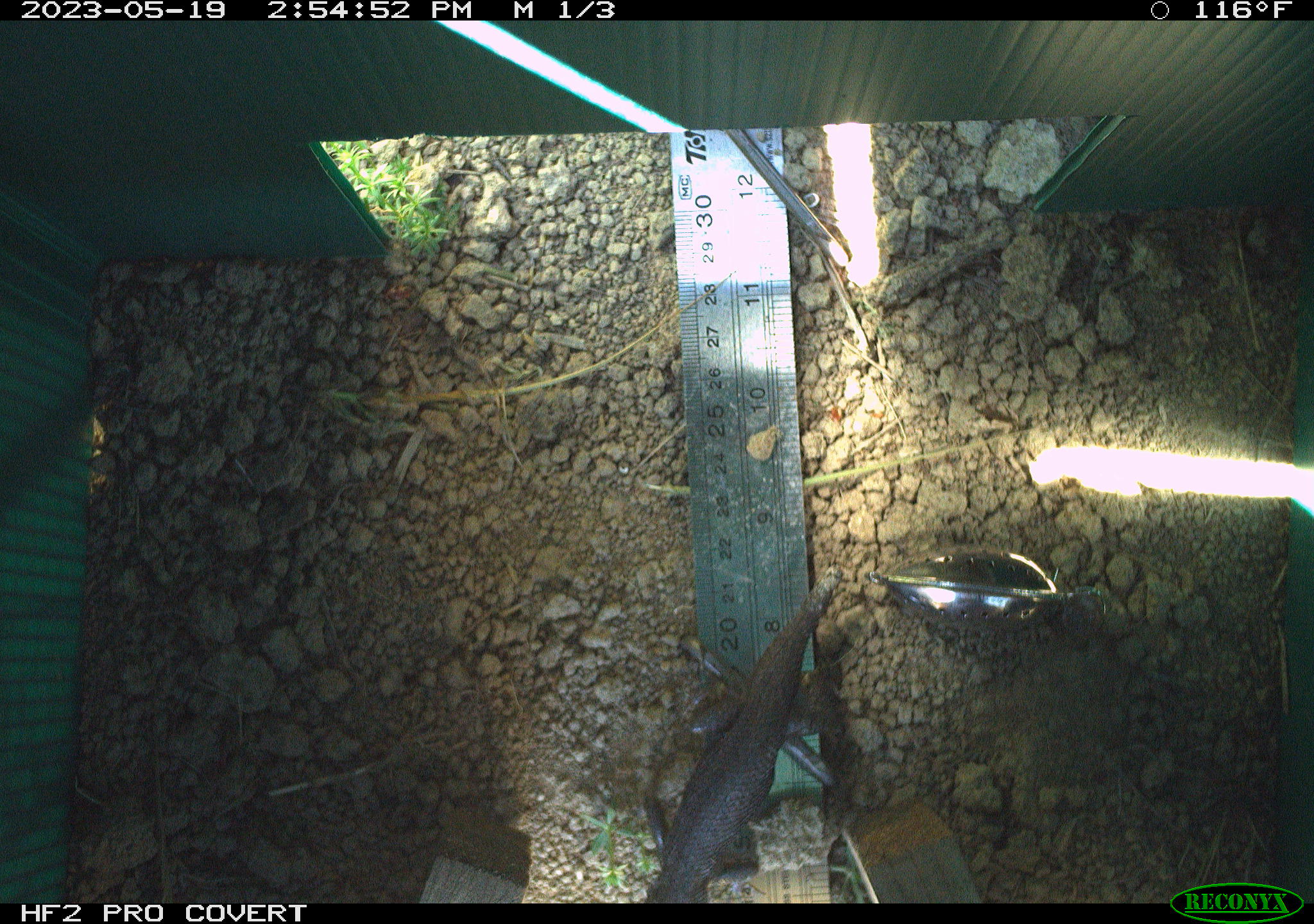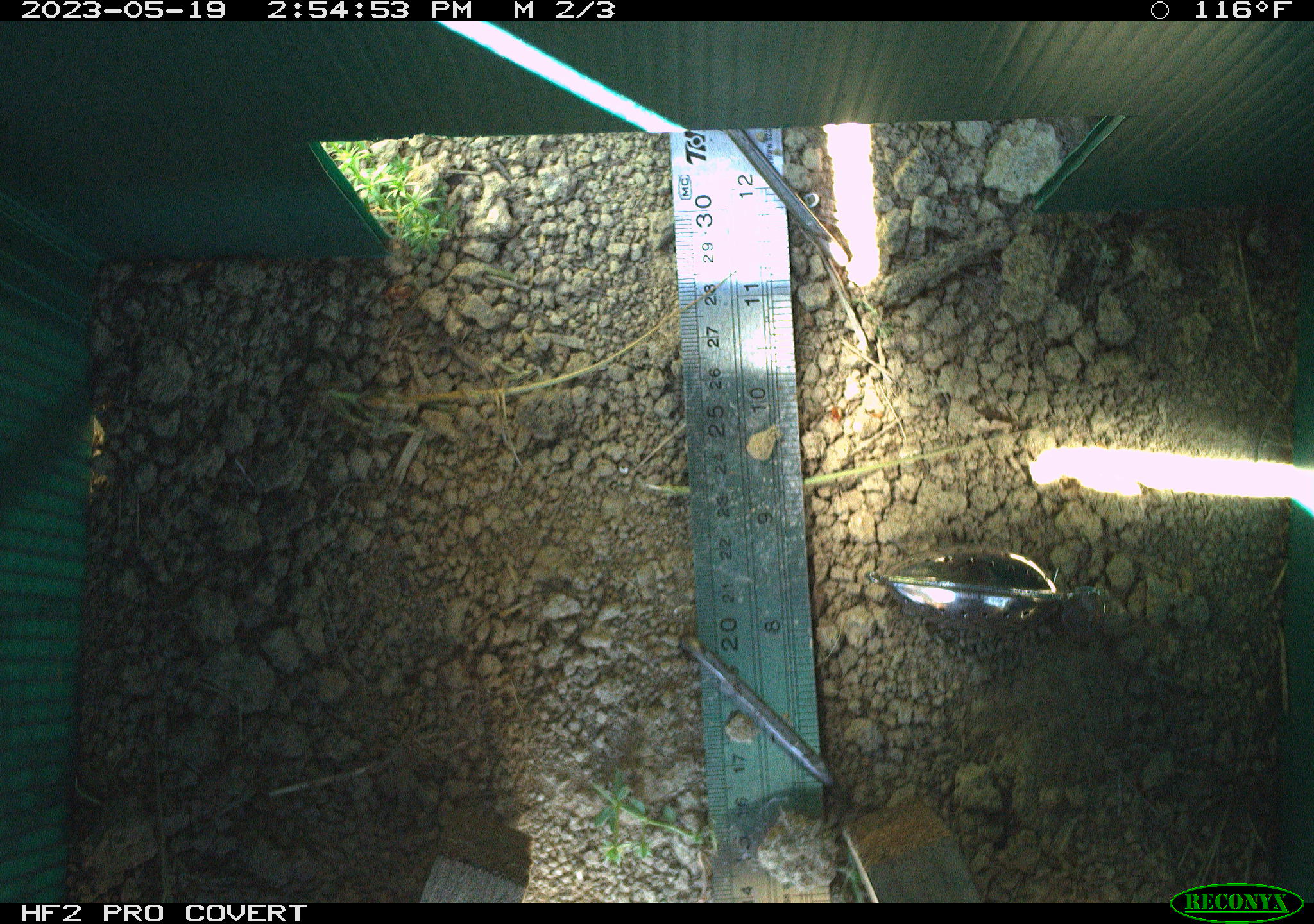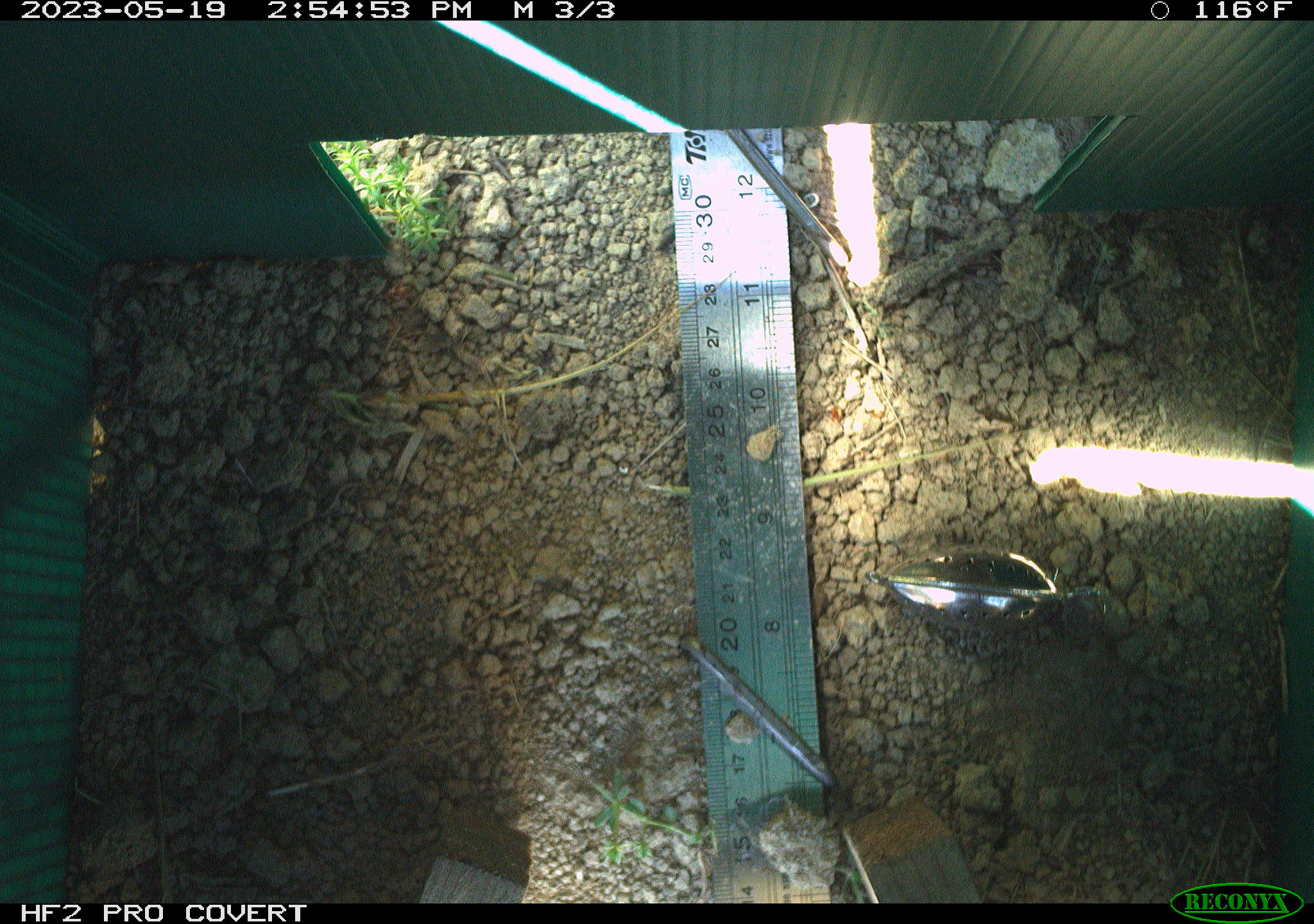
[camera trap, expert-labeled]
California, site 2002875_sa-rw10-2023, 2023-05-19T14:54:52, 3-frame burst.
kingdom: Animalia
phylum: Chordata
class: Reptilia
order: Squamata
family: Phrynosomatidae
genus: Sceloporus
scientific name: Sceloporus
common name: spiny lizards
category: sceloporus species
Sceloporus species (spiny lizards) (Sceloporus).